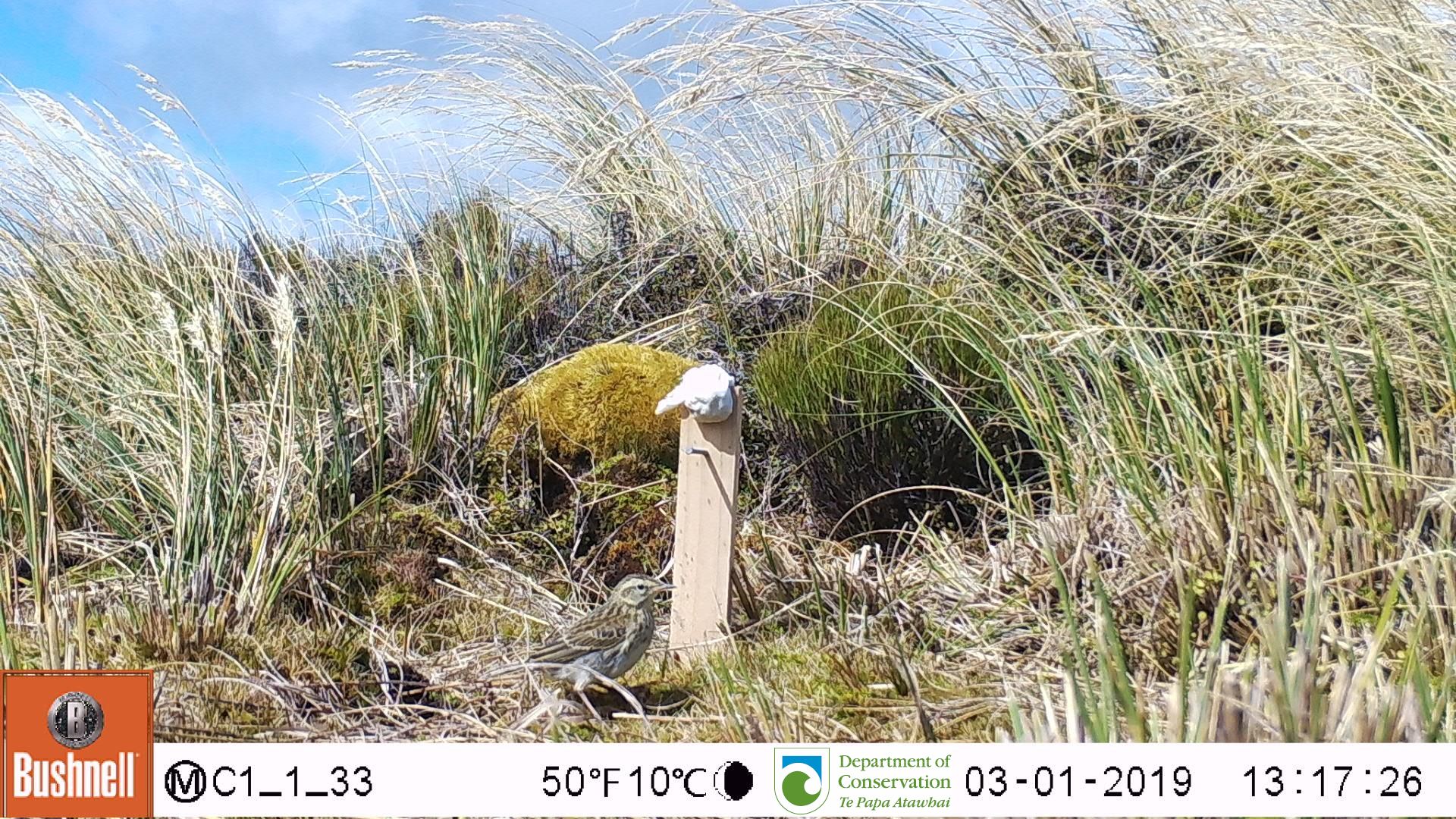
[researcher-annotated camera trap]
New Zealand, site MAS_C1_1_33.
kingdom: Animalia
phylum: Chordata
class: Aves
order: Passeriformes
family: Motacillidae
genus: Anthus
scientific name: Anthus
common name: pipit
Pipit (Anthus).